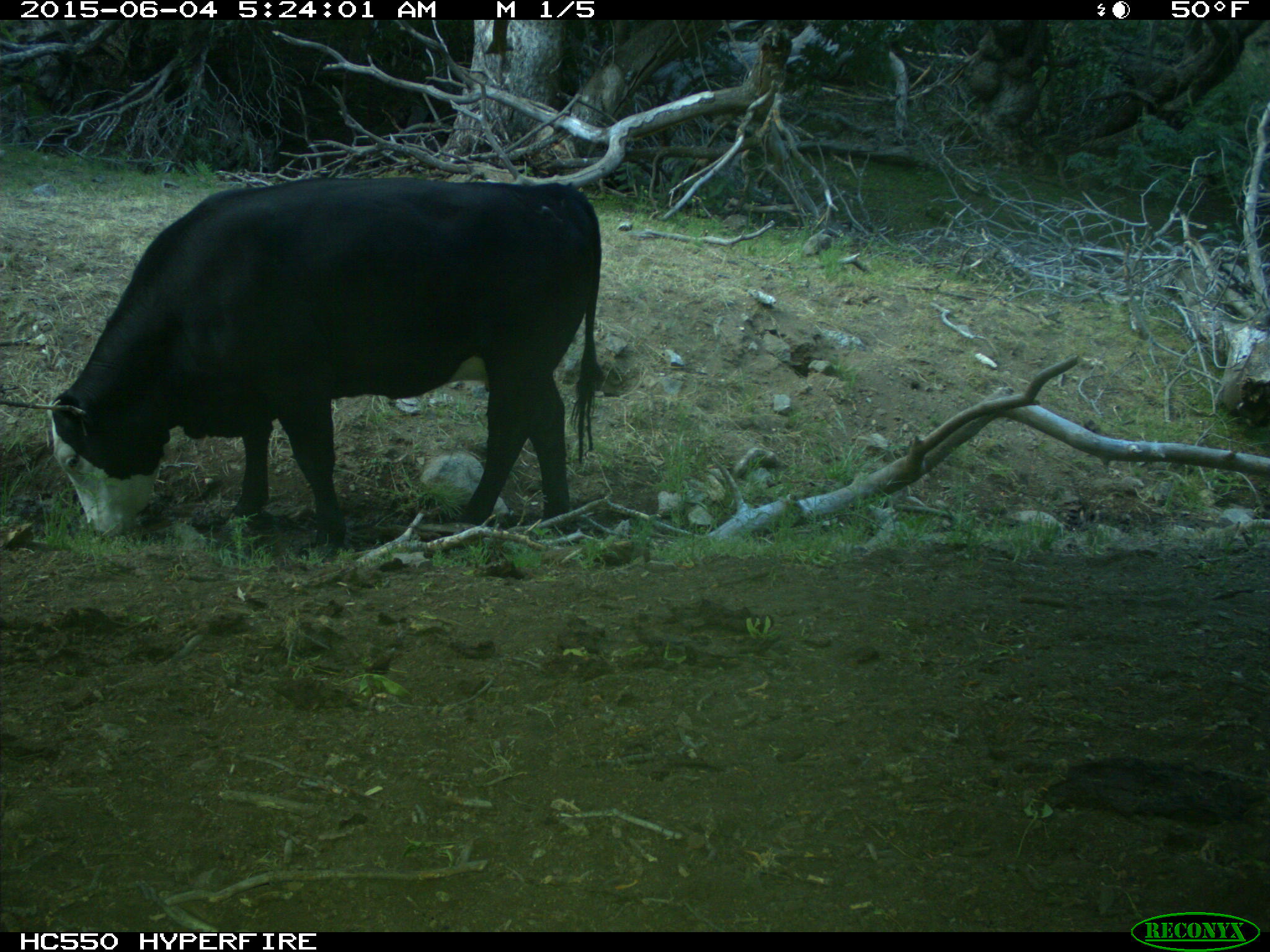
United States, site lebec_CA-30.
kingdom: Animalia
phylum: Chordata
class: Mammalia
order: Artiodactyla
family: Bovidae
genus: Bos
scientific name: Bos taurus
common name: domestic cow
Bos taurus (domestic cow).